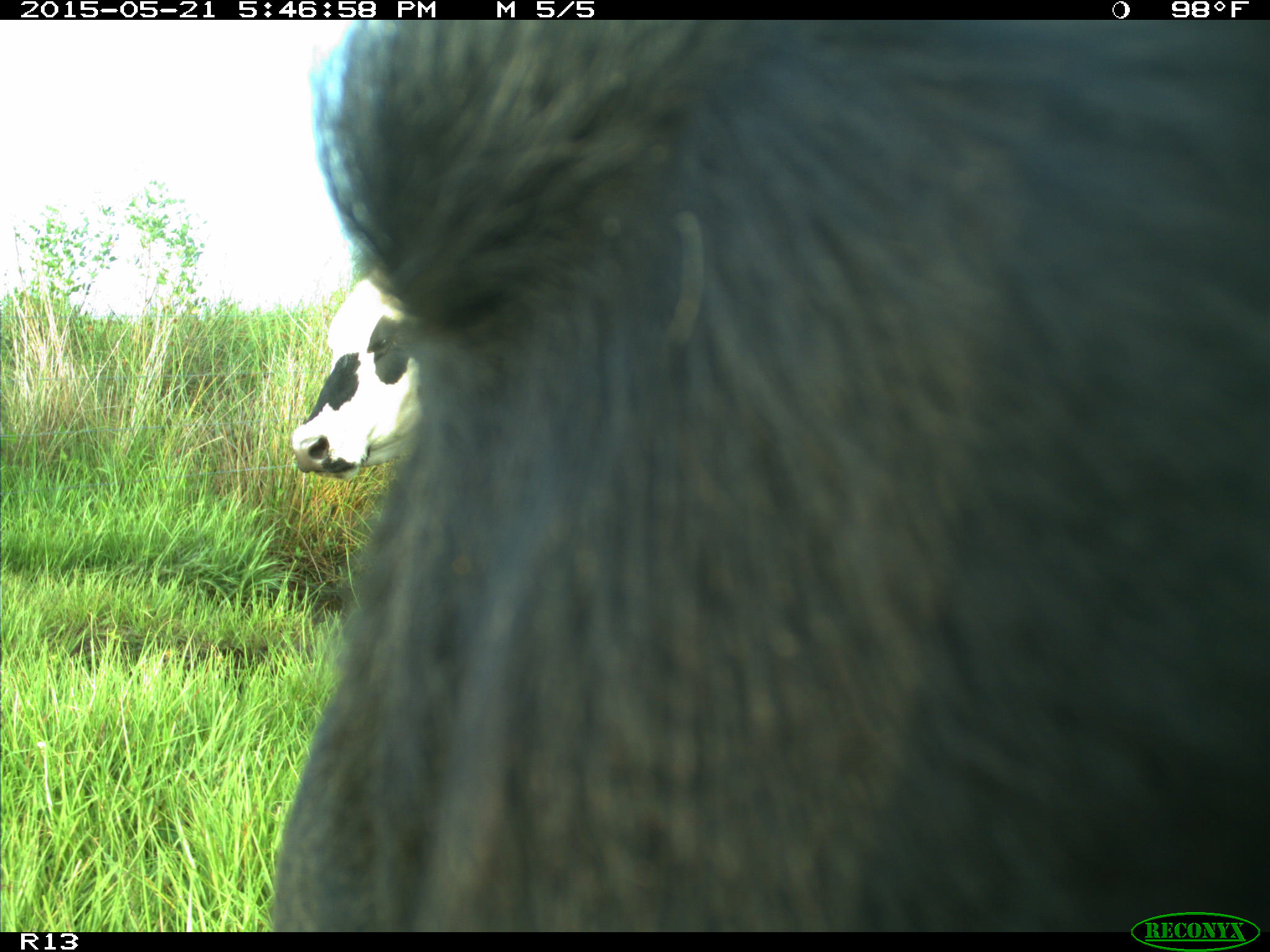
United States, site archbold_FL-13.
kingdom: Animalia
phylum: Chordata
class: Mammalia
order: Artiodactyla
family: Bovidae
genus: Bos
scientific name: Bos taurus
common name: domestic cow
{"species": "Bos taurus (domestic cow)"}